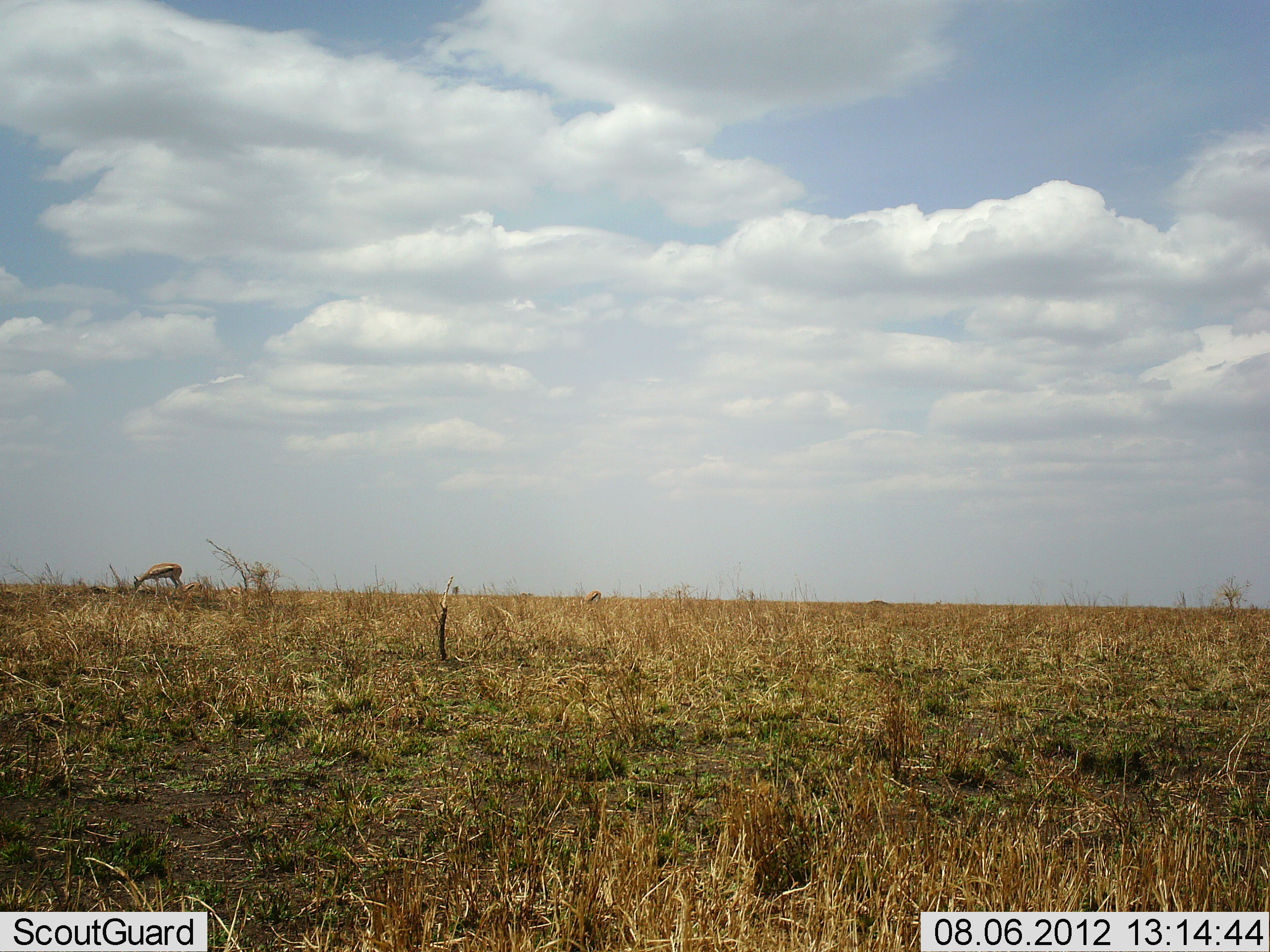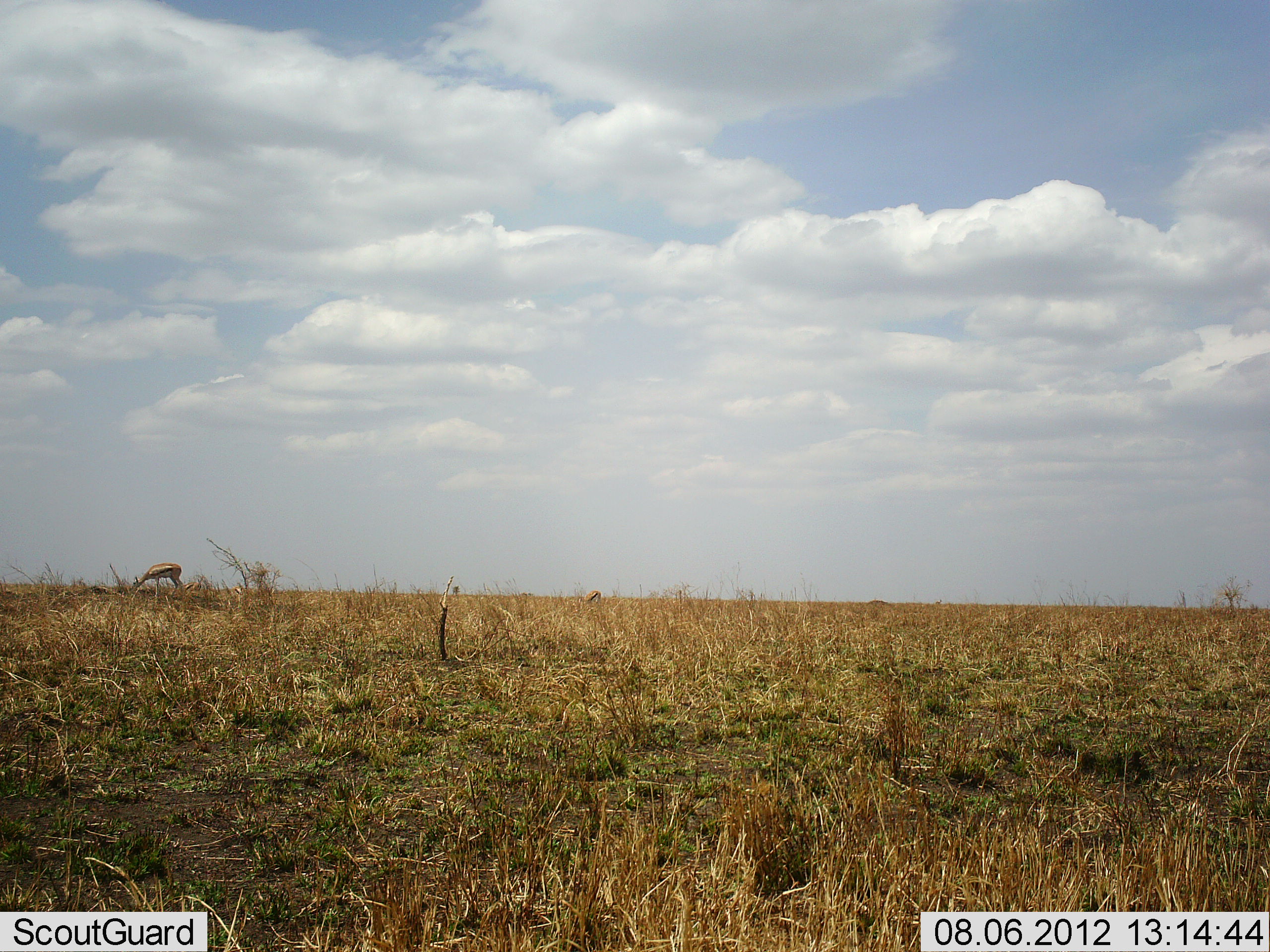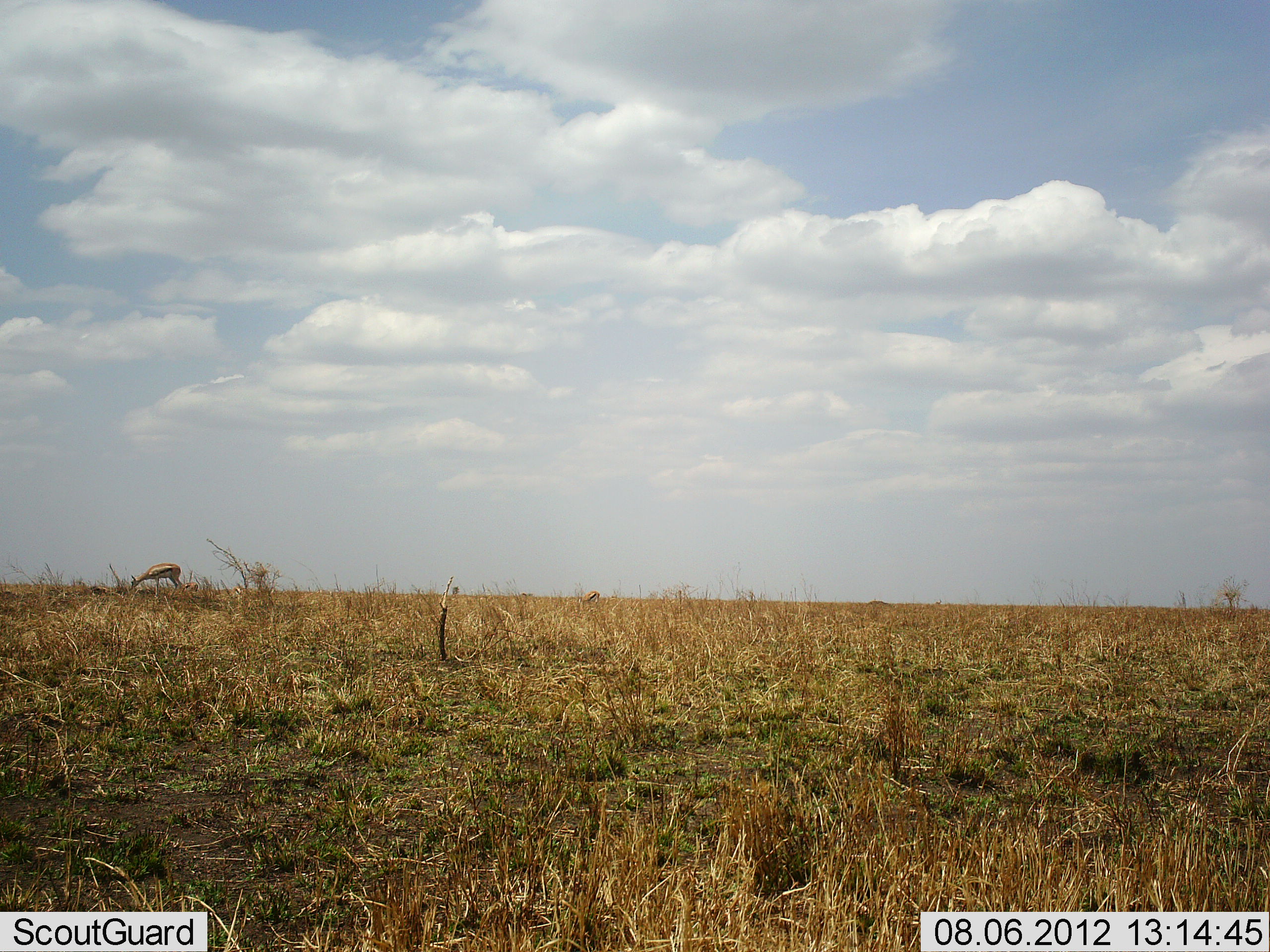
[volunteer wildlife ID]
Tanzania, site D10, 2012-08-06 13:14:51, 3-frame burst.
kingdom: Animalia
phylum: Chordata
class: Mammalia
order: Artiodactyla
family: Bovidae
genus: Eudorcas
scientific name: Eudorcas thomsonii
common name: thomson's gazelle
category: gazellethomsons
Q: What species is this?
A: Gazellethomsons (thomson's gazelle) (Eudorcas thomsonii).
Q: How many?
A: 1.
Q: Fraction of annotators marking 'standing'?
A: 30%.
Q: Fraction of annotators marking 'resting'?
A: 0%.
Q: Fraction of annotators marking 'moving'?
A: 0%.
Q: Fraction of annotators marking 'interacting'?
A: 0%.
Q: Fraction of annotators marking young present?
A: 0%.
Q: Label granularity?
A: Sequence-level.